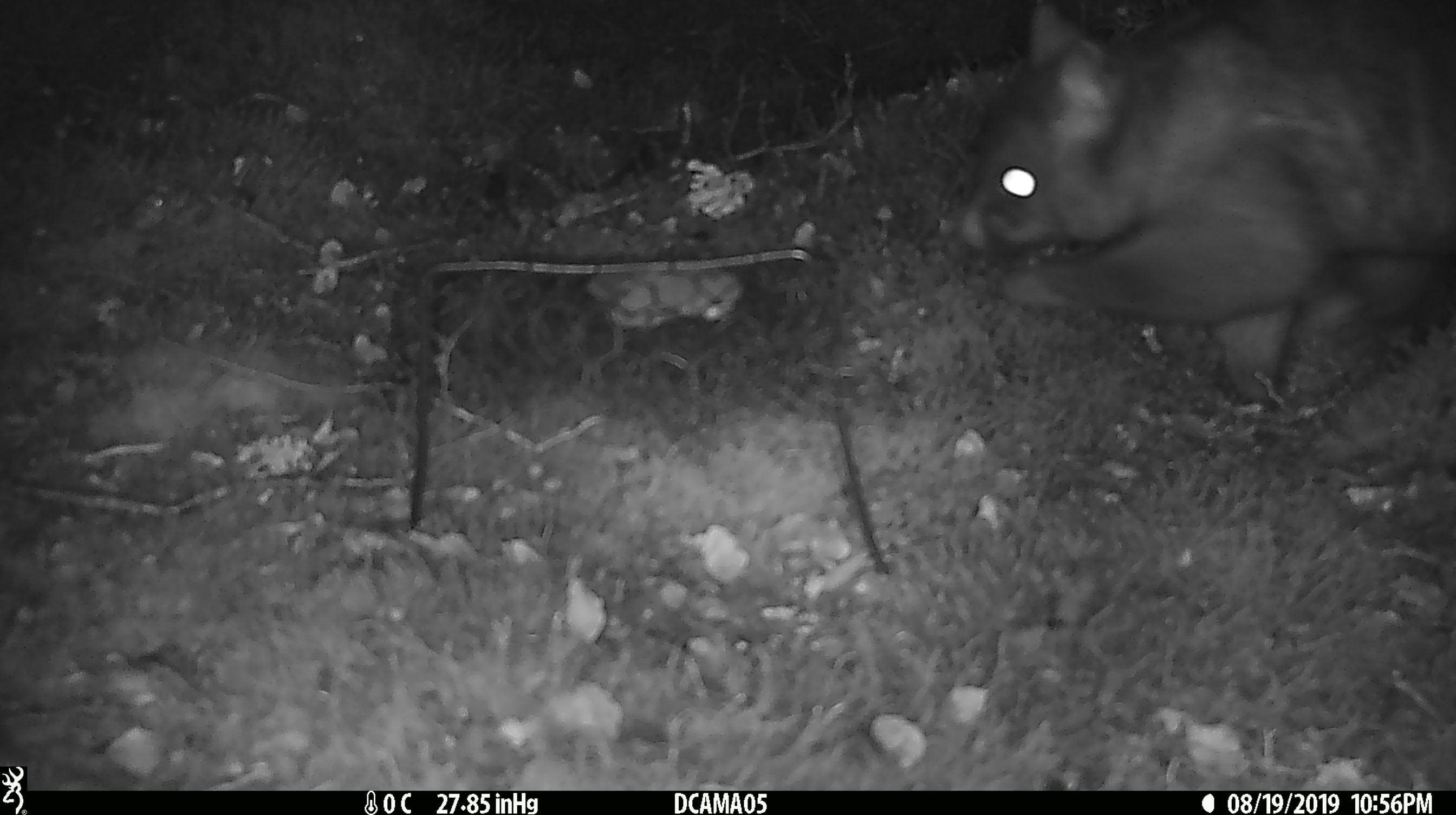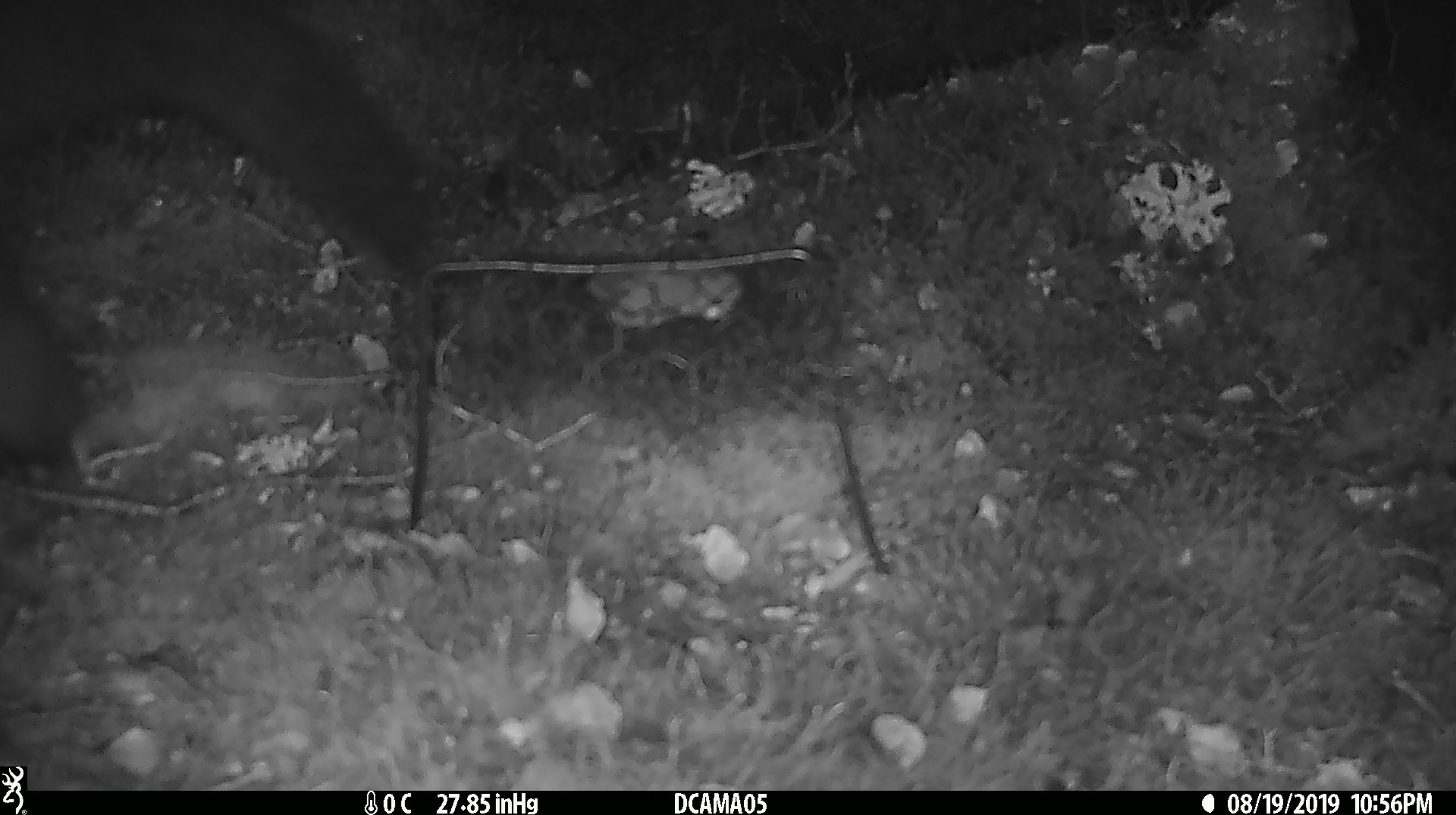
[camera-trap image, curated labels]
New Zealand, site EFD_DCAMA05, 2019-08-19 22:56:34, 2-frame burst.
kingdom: Animalia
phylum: Chordata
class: Mammalia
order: Diprotodontia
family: Phalangeridae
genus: Trichosurus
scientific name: Trichosurus vulpecula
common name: common brushtail possum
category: possum